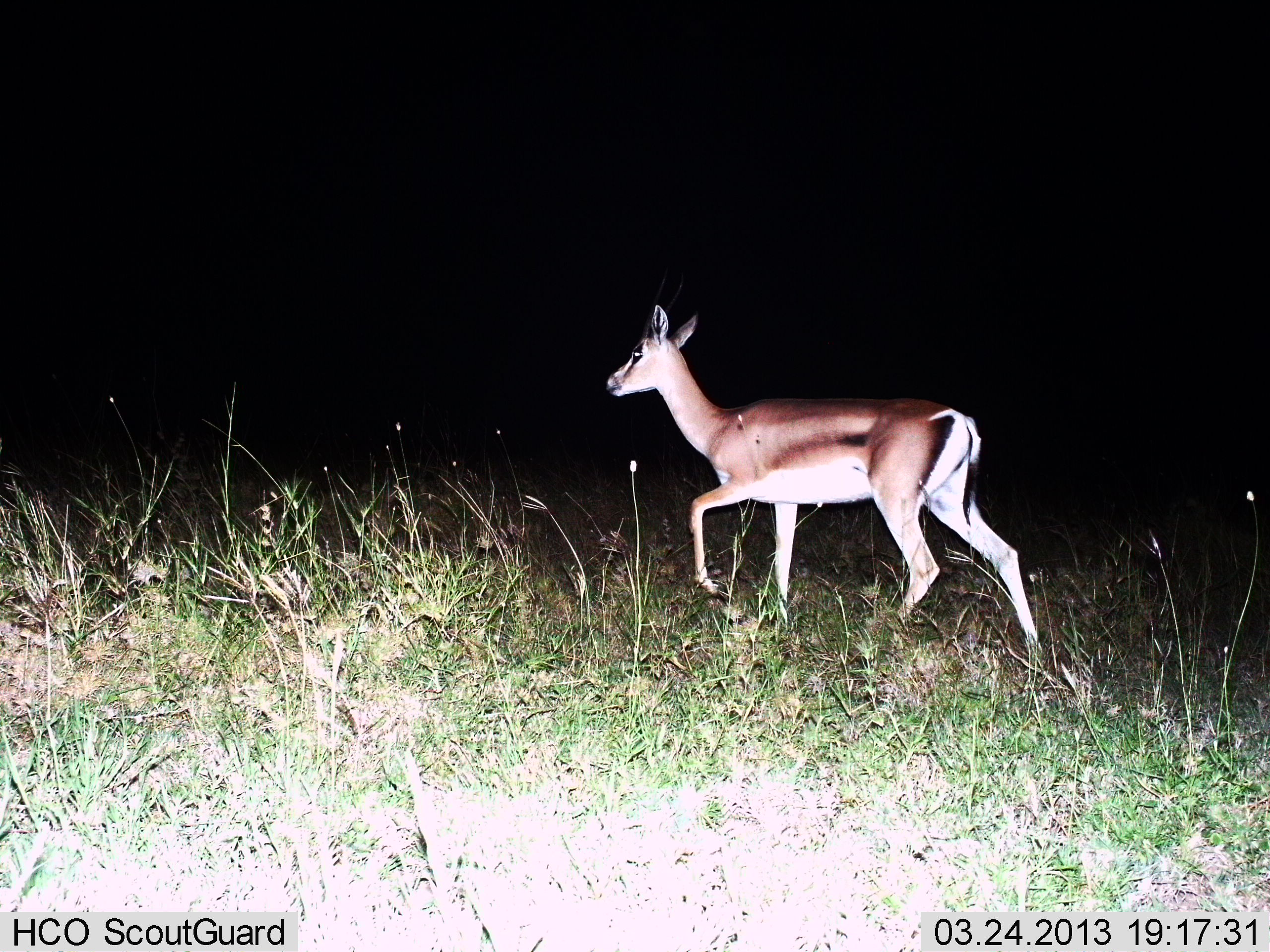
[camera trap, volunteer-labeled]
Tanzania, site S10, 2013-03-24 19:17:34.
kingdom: Animalia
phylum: Chordata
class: Mammalia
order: Artiodactyla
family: Bovidae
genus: Nanger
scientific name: Nanger granti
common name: grant's gazelle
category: gazellegrants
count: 1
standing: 7%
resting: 0%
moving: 93%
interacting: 0%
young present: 3%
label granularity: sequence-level